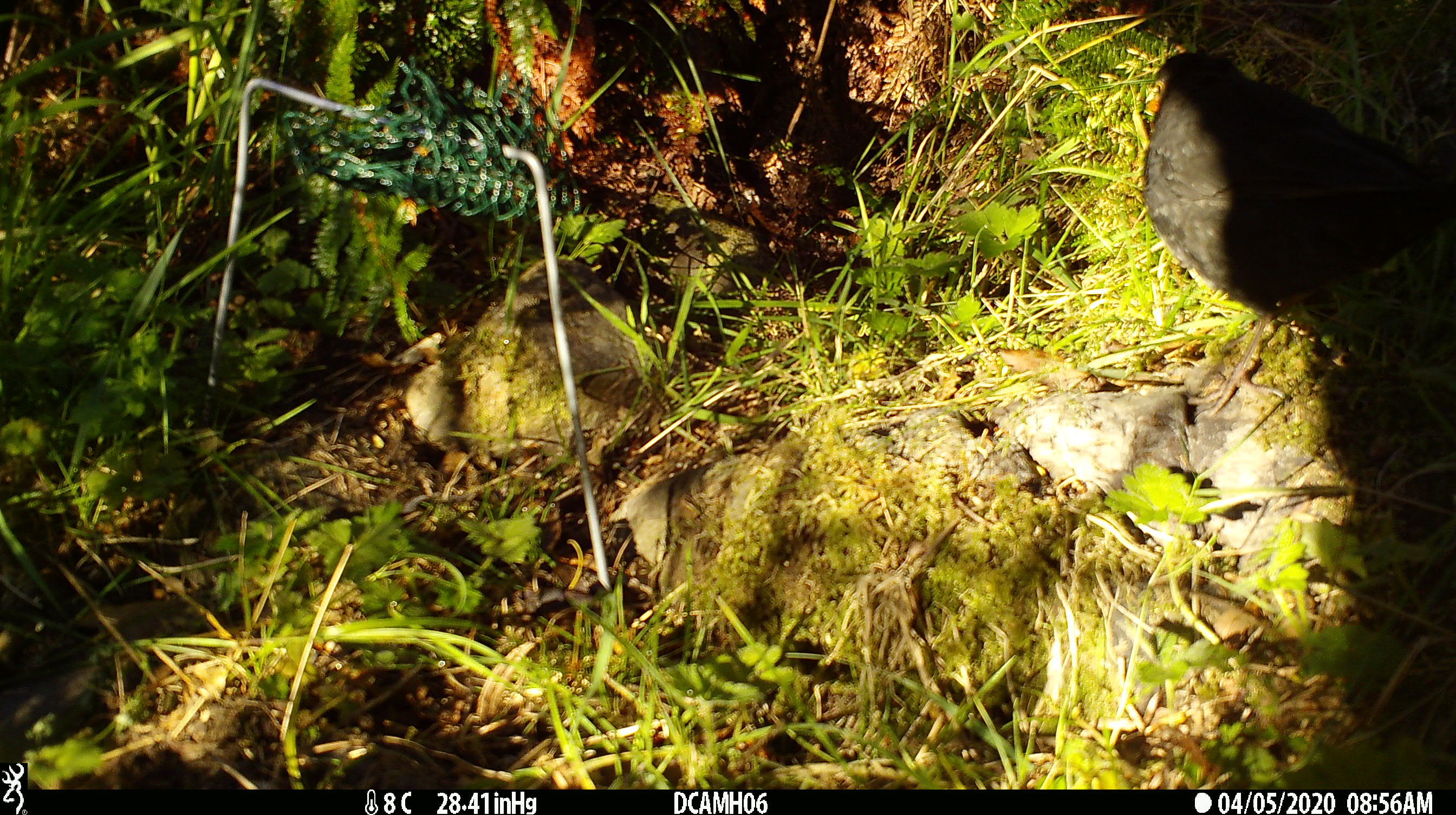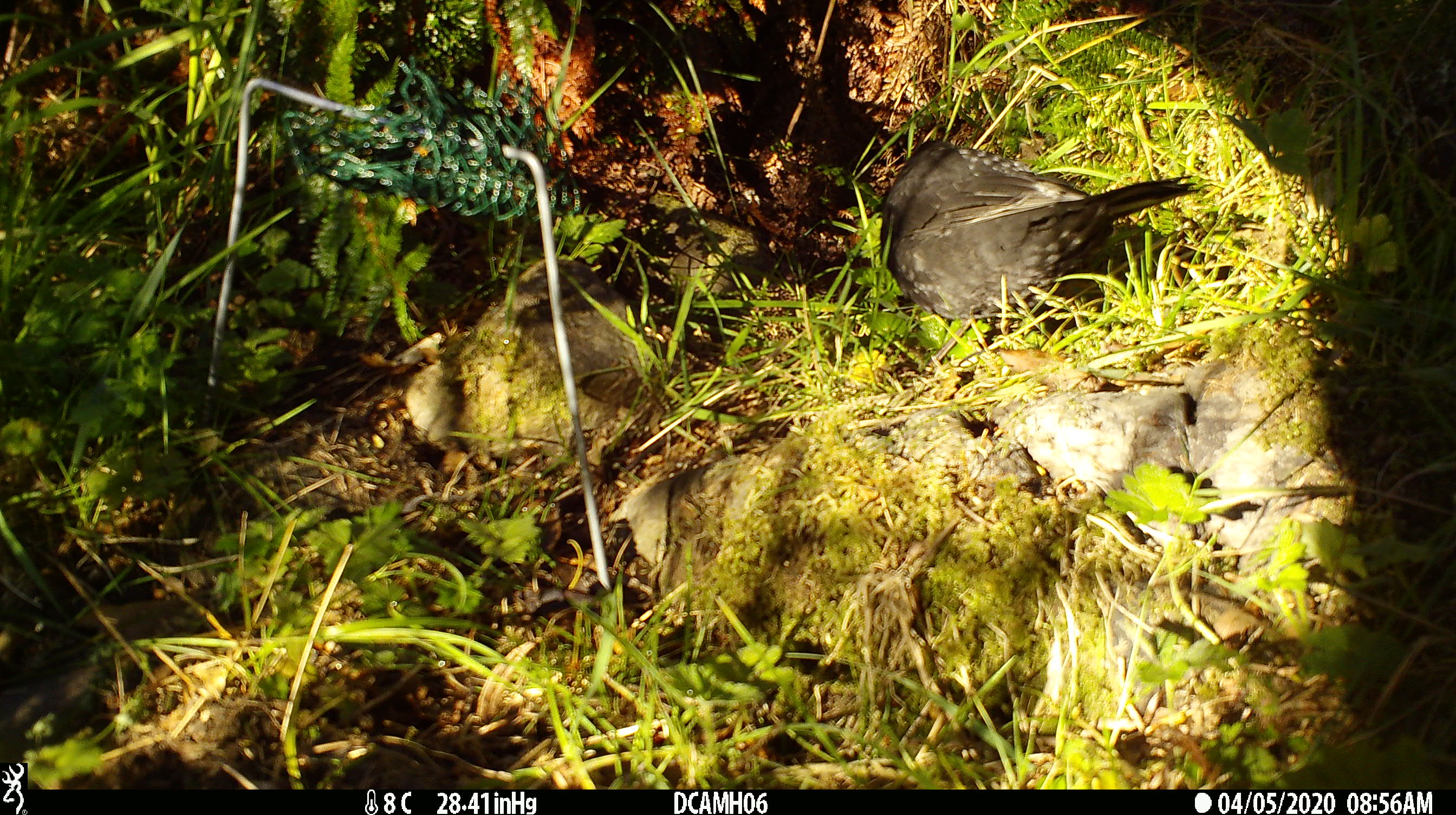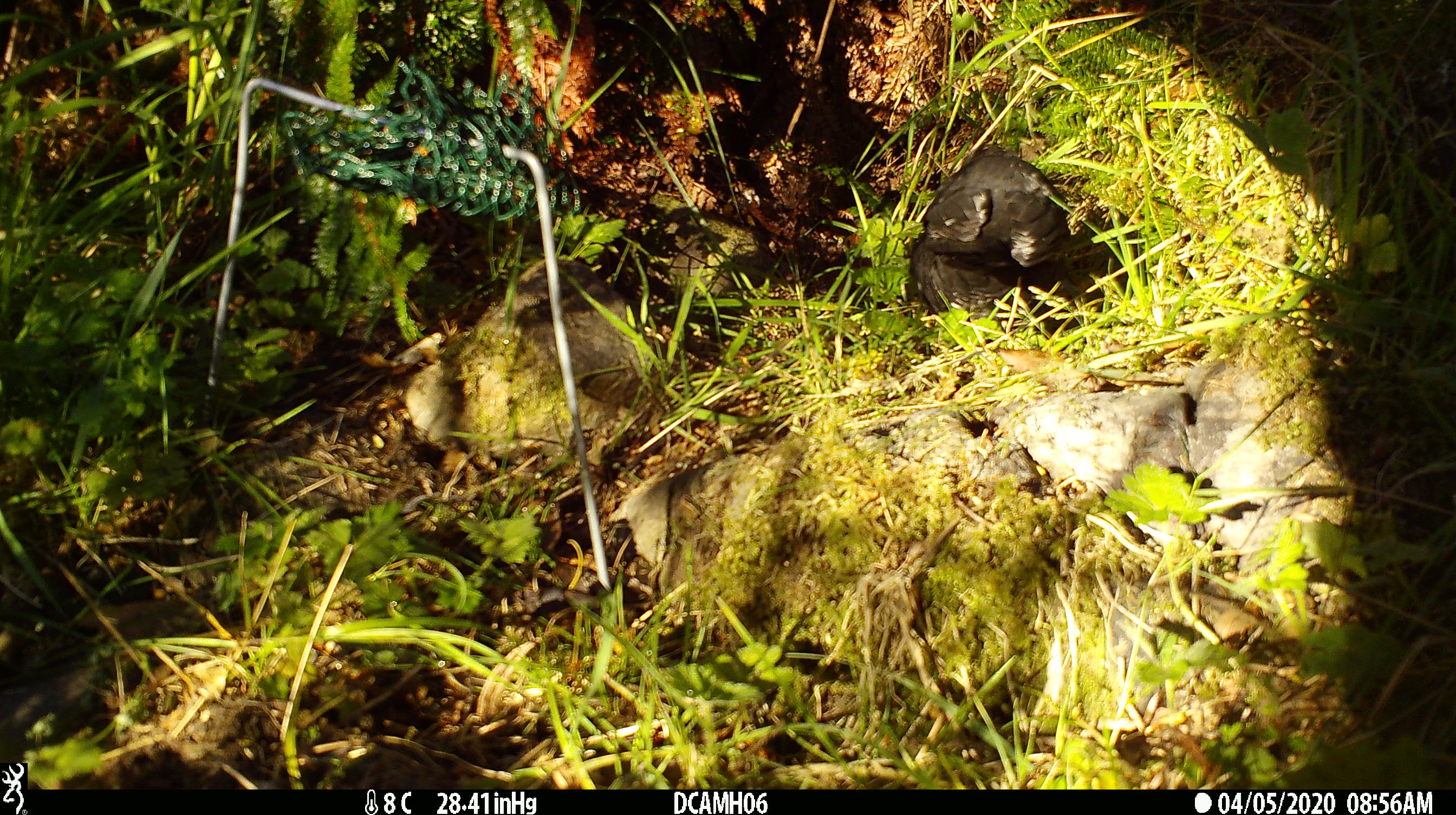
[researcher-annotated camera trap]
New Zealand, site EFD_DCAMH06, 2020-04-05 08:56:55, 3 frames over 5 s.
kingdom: Animalia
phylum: Chordata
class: Aves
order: Passeriformes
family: Turdidae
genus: Turdus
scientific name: Turdus merula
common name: eurasian blackbird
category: blackbird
Blackbird (eurasian blackbird) (Turdus merula).